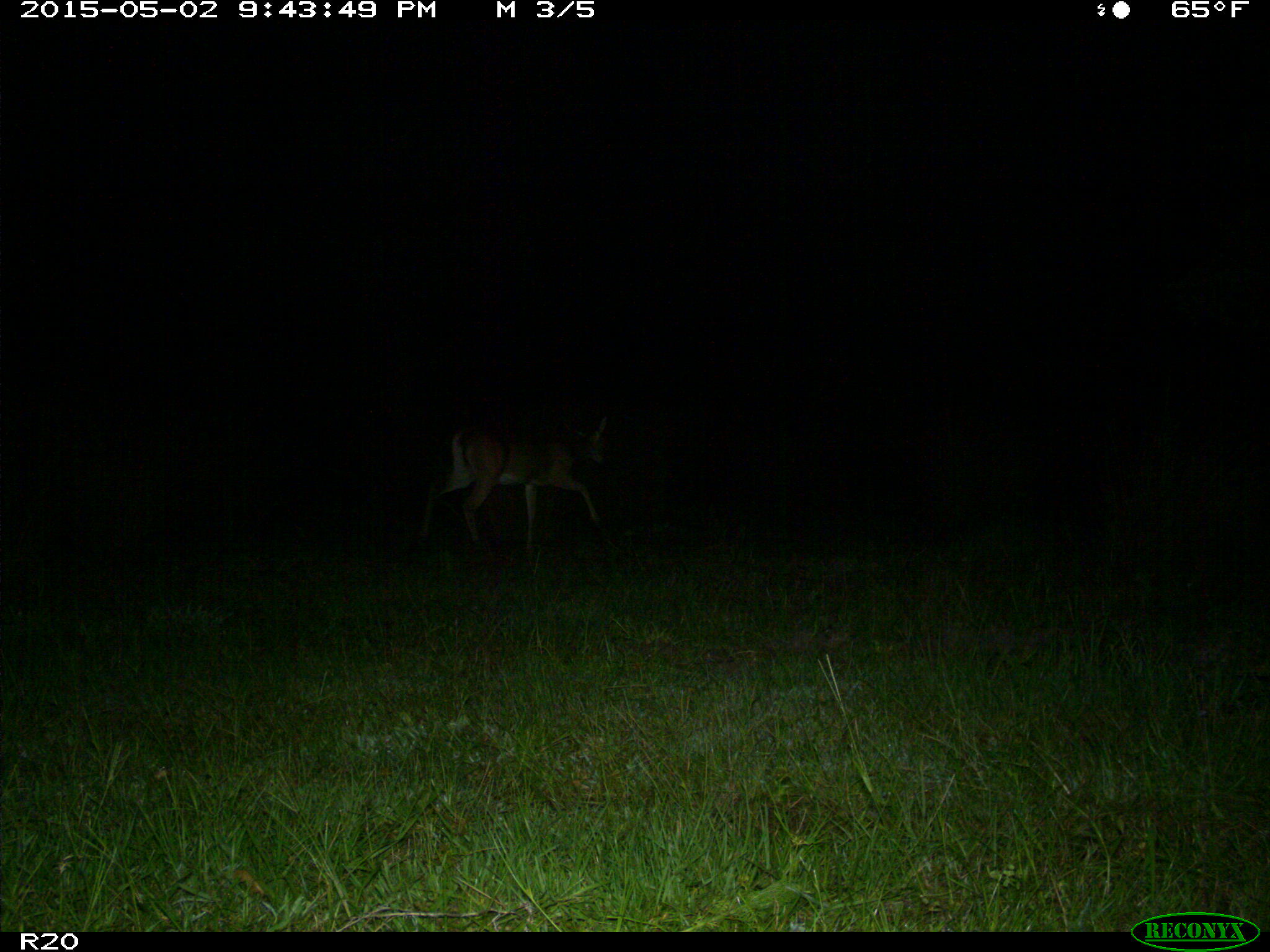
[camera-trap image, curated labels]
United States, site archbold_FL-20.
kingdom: Animalia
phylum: Chordata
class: Mammalia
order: Artiodactyla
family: Cervidae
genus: Odocoileus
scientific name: Odocoileus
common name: deer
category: unidentified deer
Unidentified deer (deer) (Odocoileus).